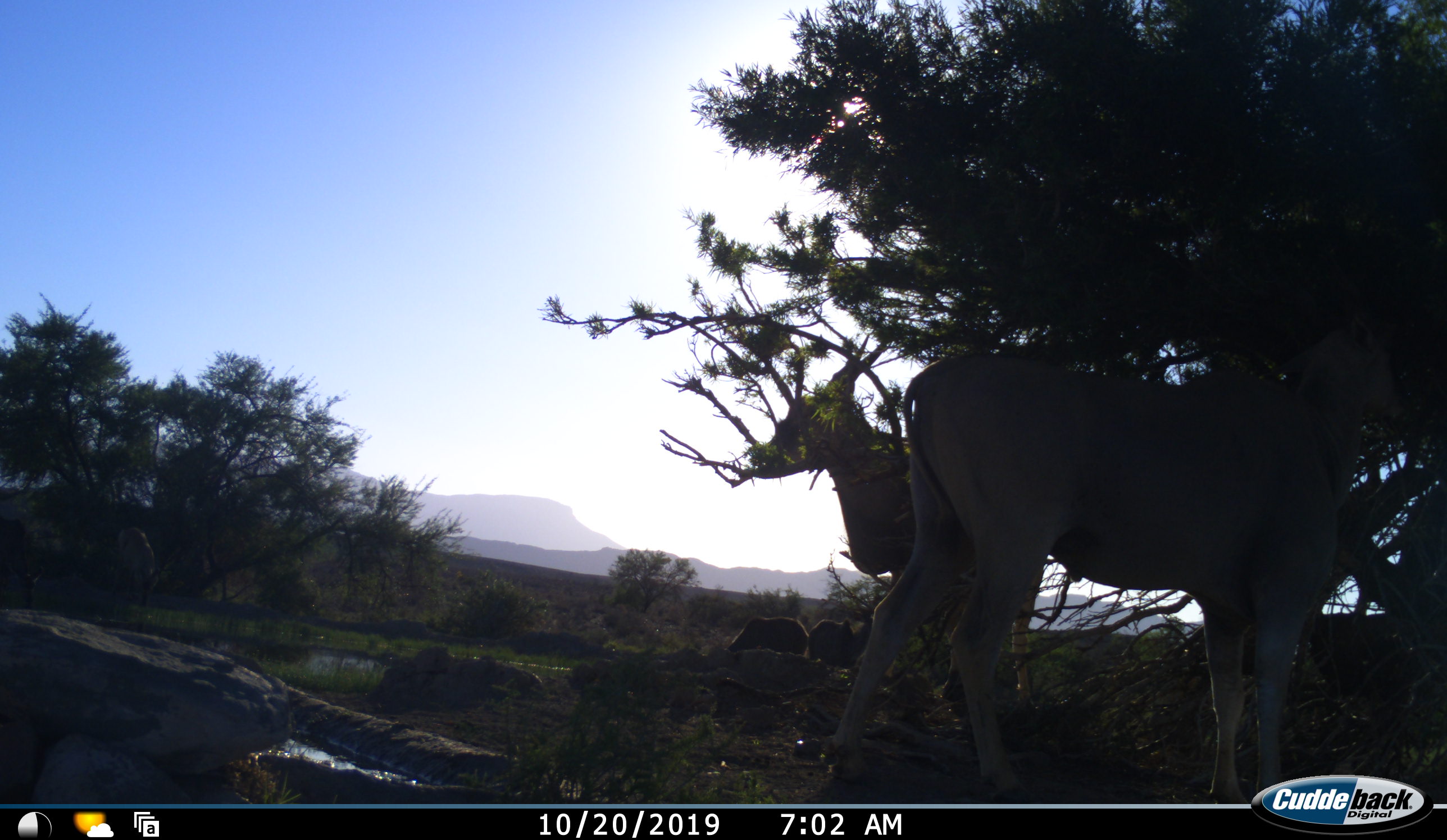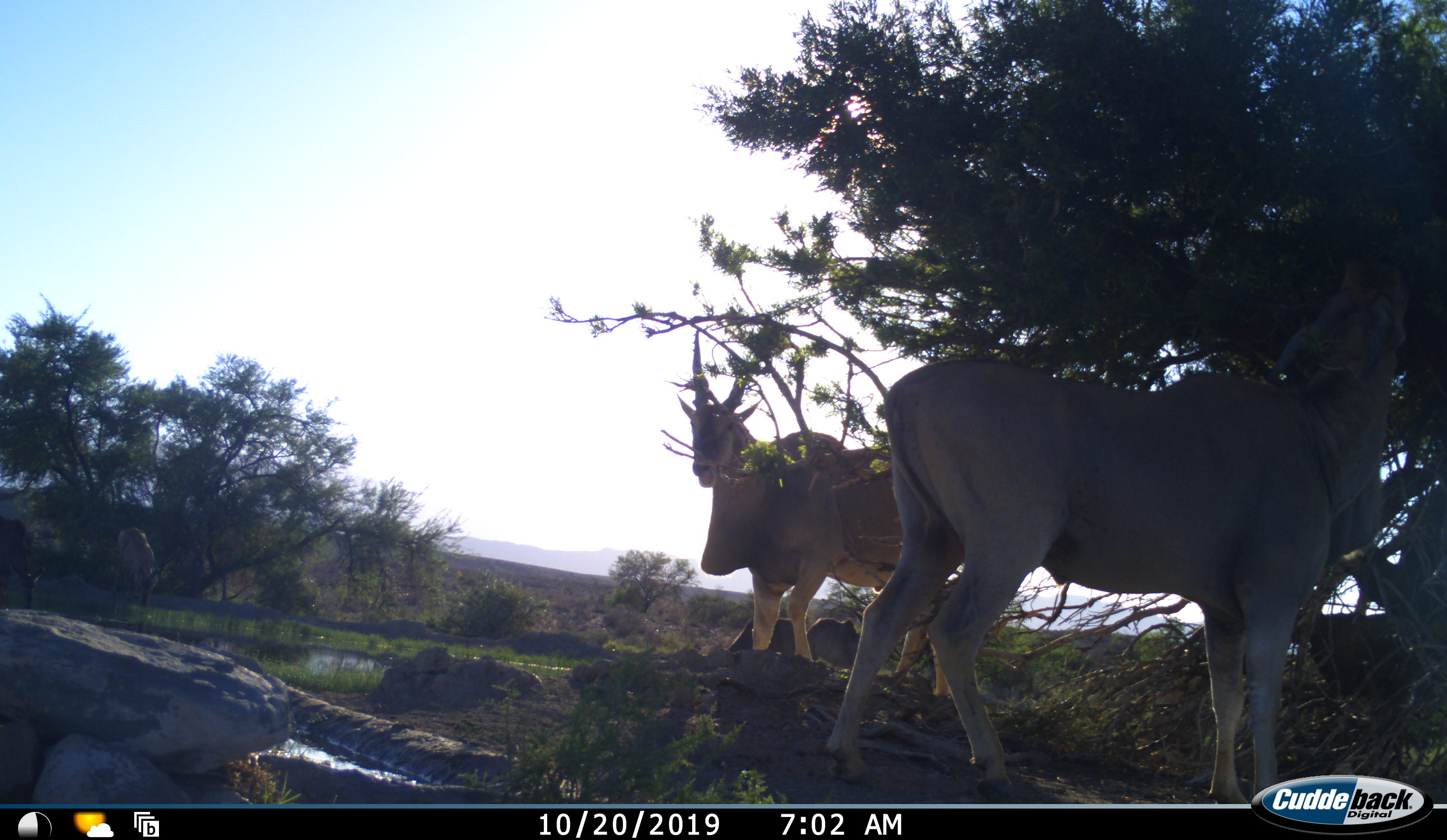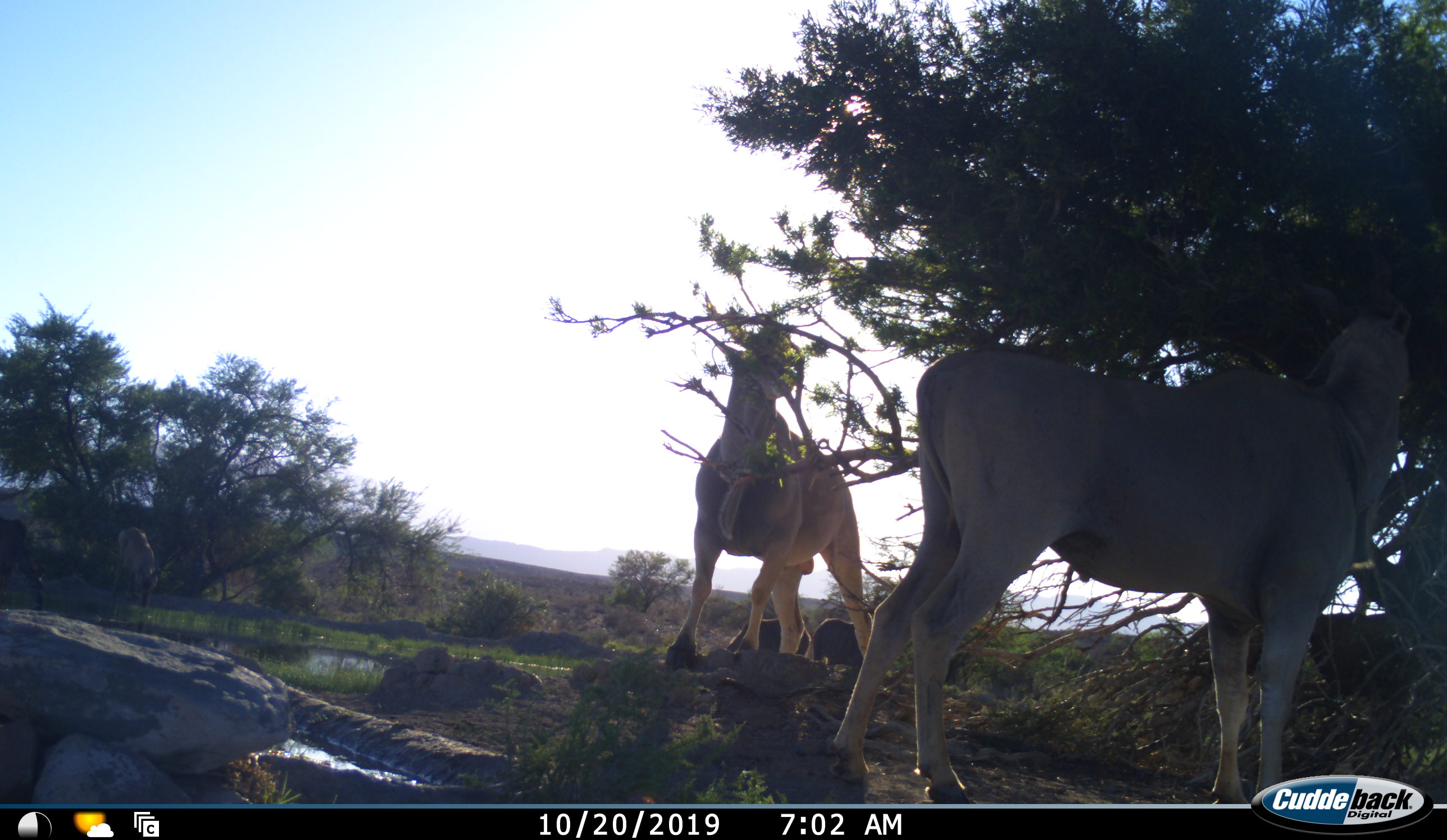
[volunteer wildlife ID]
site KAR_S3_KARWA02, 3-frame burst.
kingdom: Animalia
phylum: Chordata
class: Mammalia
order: Artiodactyla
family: Bovidae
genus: Tragelaphus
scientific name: Tragelaphus oryx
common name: eland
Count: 4.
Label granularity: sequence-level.